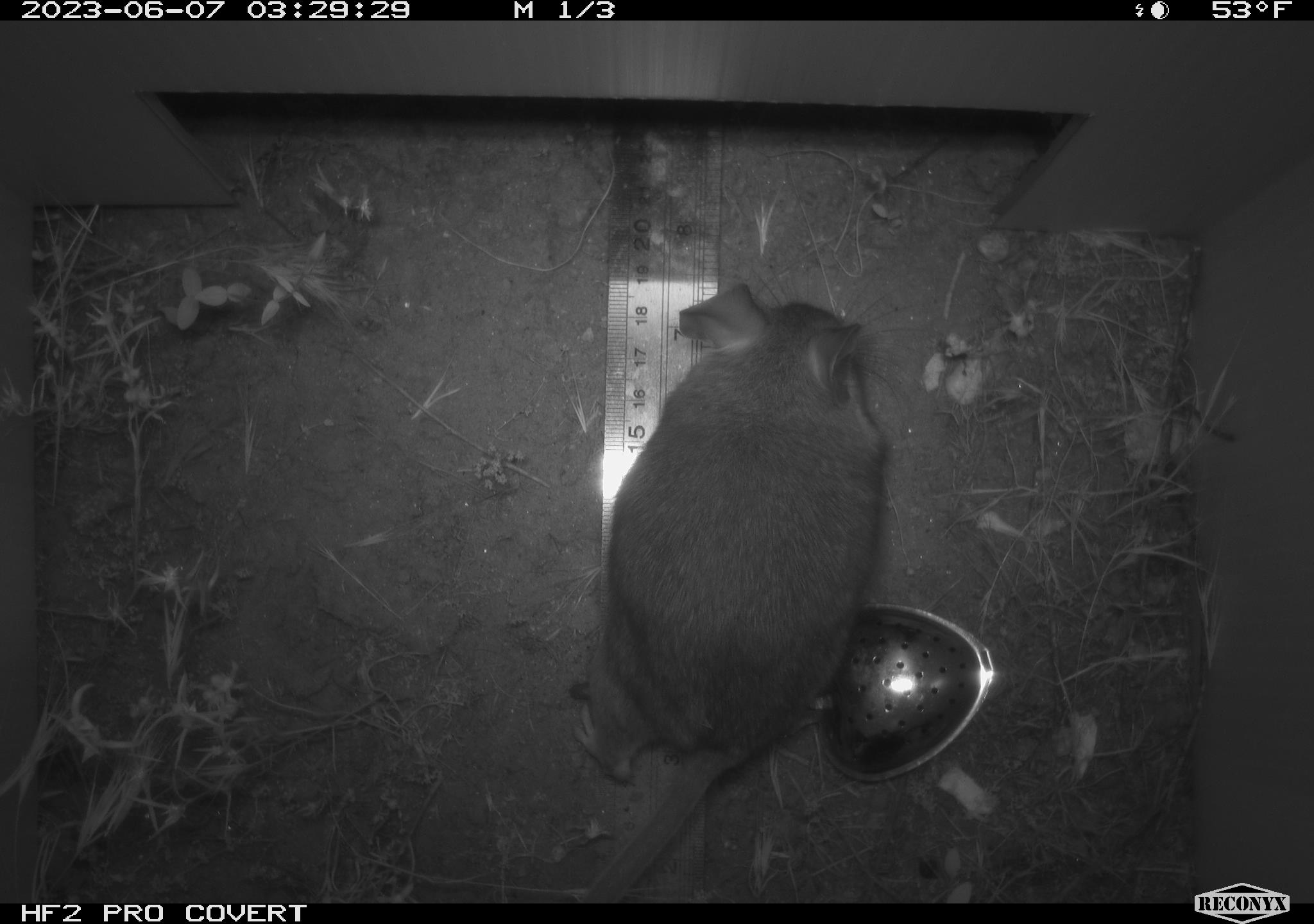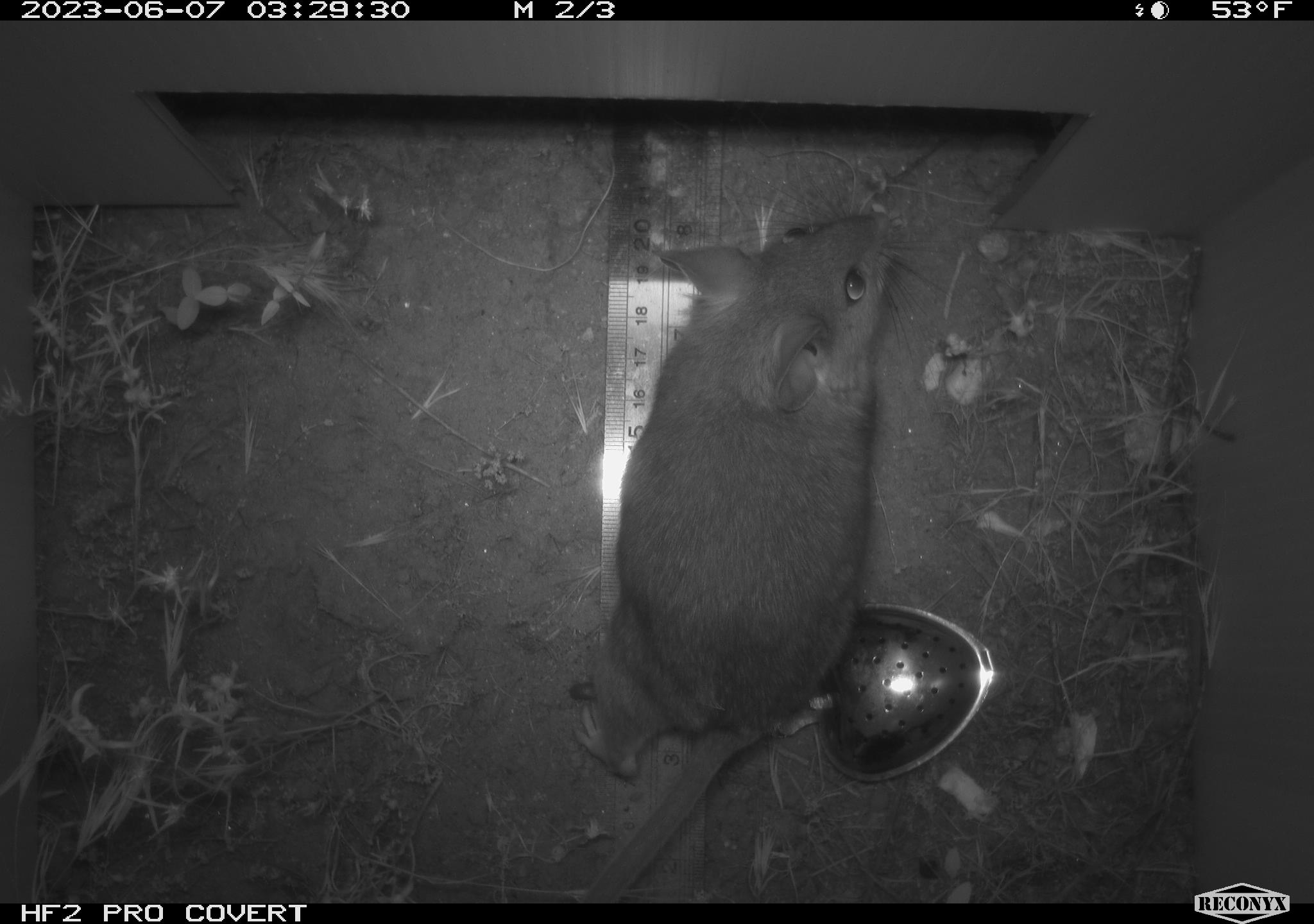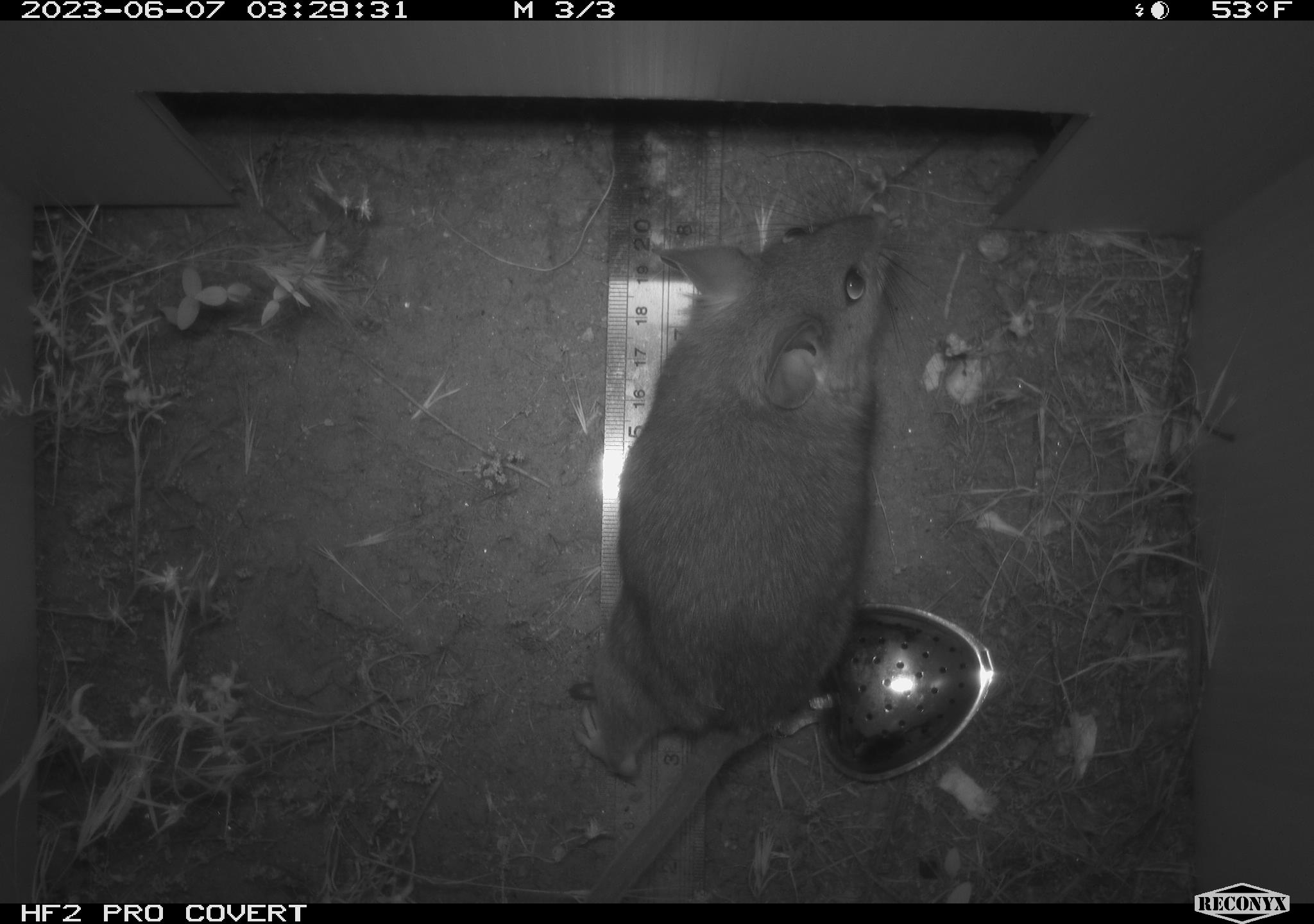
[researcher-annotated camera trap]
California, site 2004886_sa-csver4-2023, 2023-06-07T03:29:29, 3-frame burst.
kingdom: Animalia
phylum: Chordata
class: Mammalia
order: Rodentia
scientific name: Rodentia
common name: mouse species